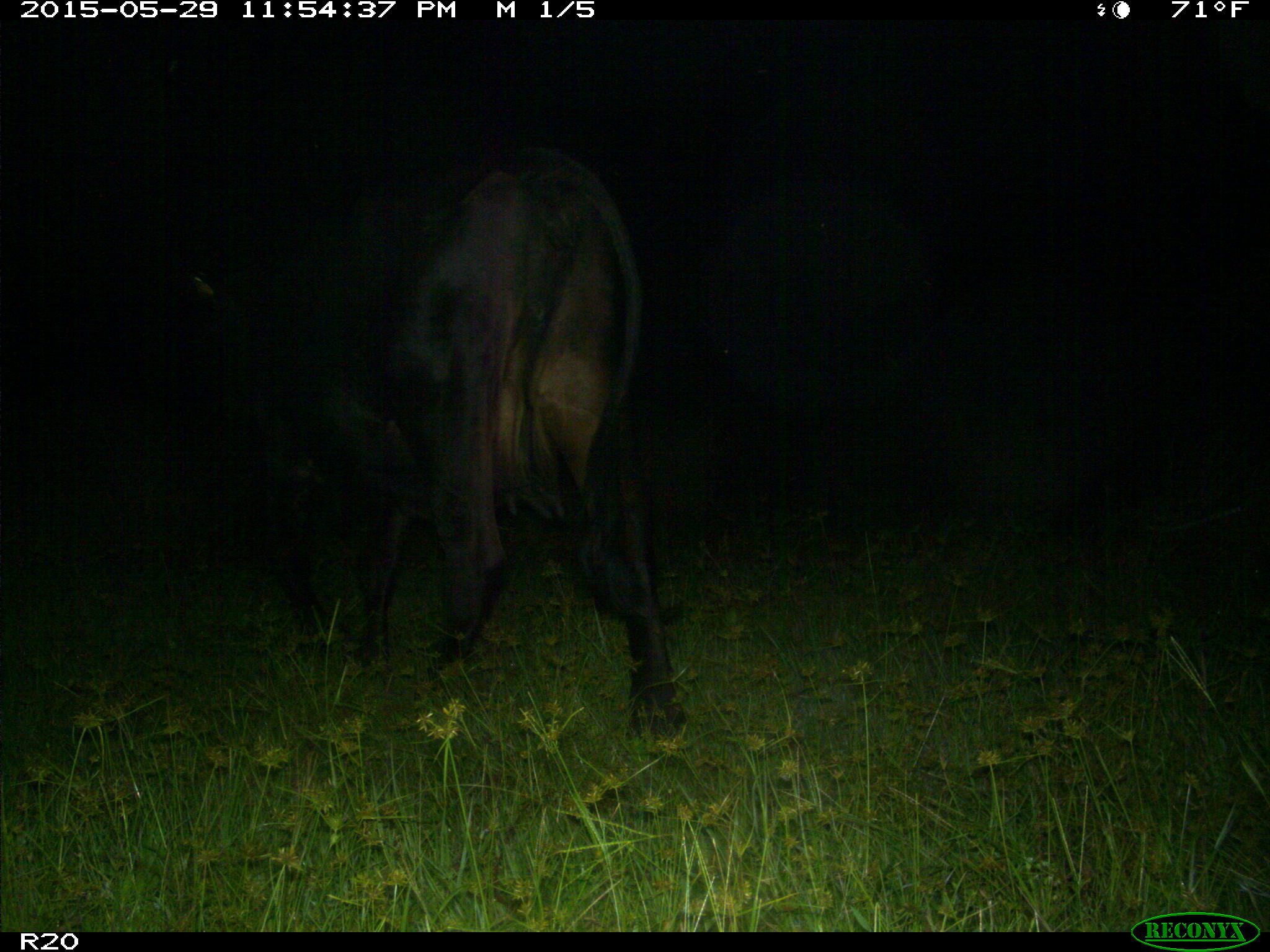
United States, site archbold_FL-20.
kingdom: Animalia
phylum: Chordata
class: Mammalia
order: Artiodactyla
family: Bovidae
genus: Bos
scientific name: Bos taurus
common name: domestic cow